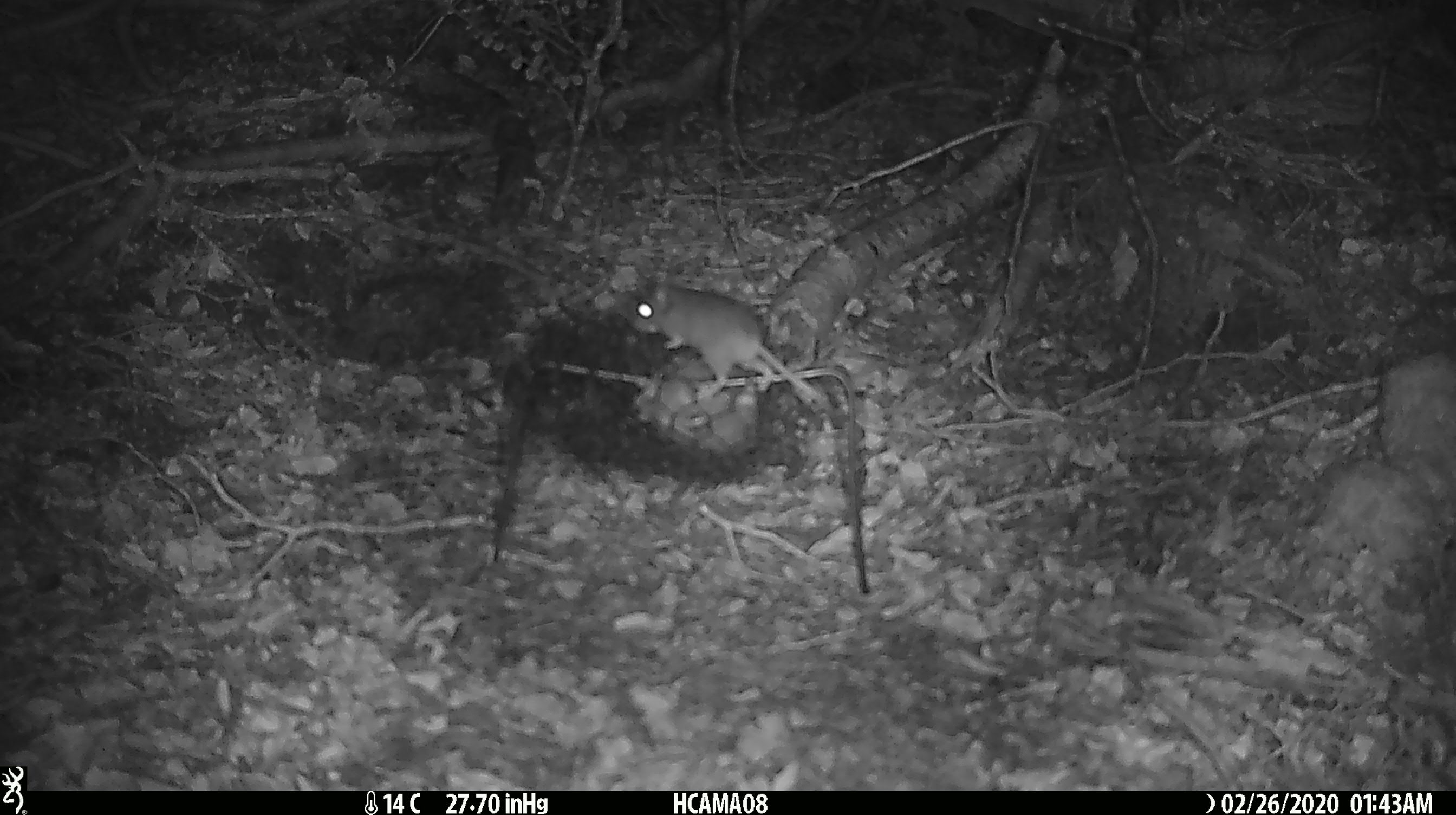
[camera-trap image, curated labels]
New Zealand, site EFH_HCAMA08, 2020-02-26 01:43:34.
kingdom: Animalia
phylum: Chordata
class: Mammalia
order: Rodentia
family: Muridae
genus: Mus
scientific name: Mus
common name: mouse